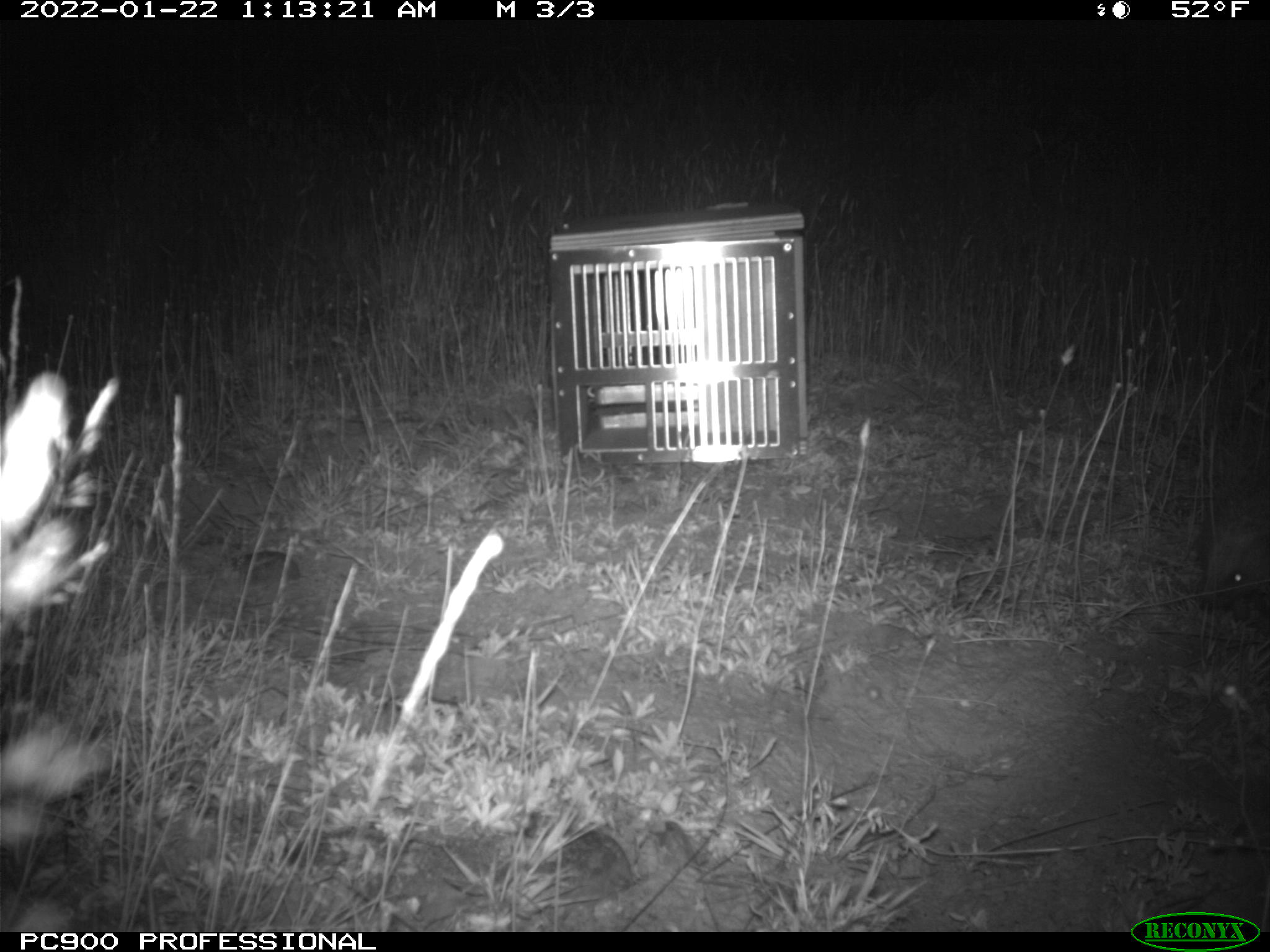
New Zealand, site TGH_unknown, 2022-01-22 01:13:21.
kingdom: Animalia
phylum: Chordata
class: Mammalia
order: Eulipotyphla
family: Erinaceidae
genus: Erinaceus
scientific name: Erinaceus europaeus europaeus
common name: european hedgehog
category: hedgehog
Hedgehog (european hedgehog) (Erinaceus europaeus europaeus).